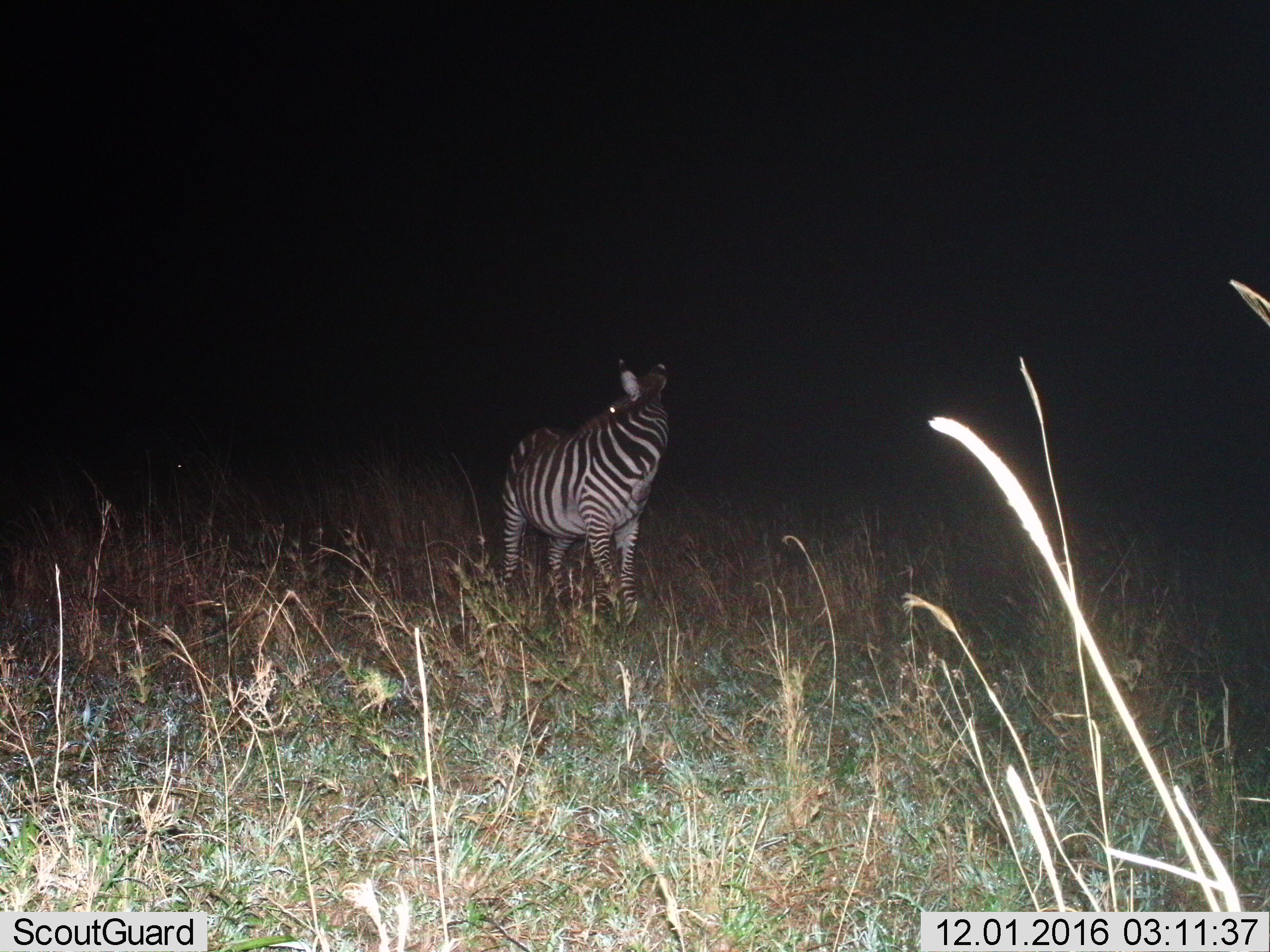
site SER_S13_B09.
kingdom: Animalia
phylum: Chordata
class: Mammalia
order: Perissodactyla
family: Equidae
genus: Equus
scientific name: Equus quagga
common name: plains zebra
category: zebraplains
Zebraplains (plains zebra) (Equus quagga), count 1. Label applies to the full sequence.